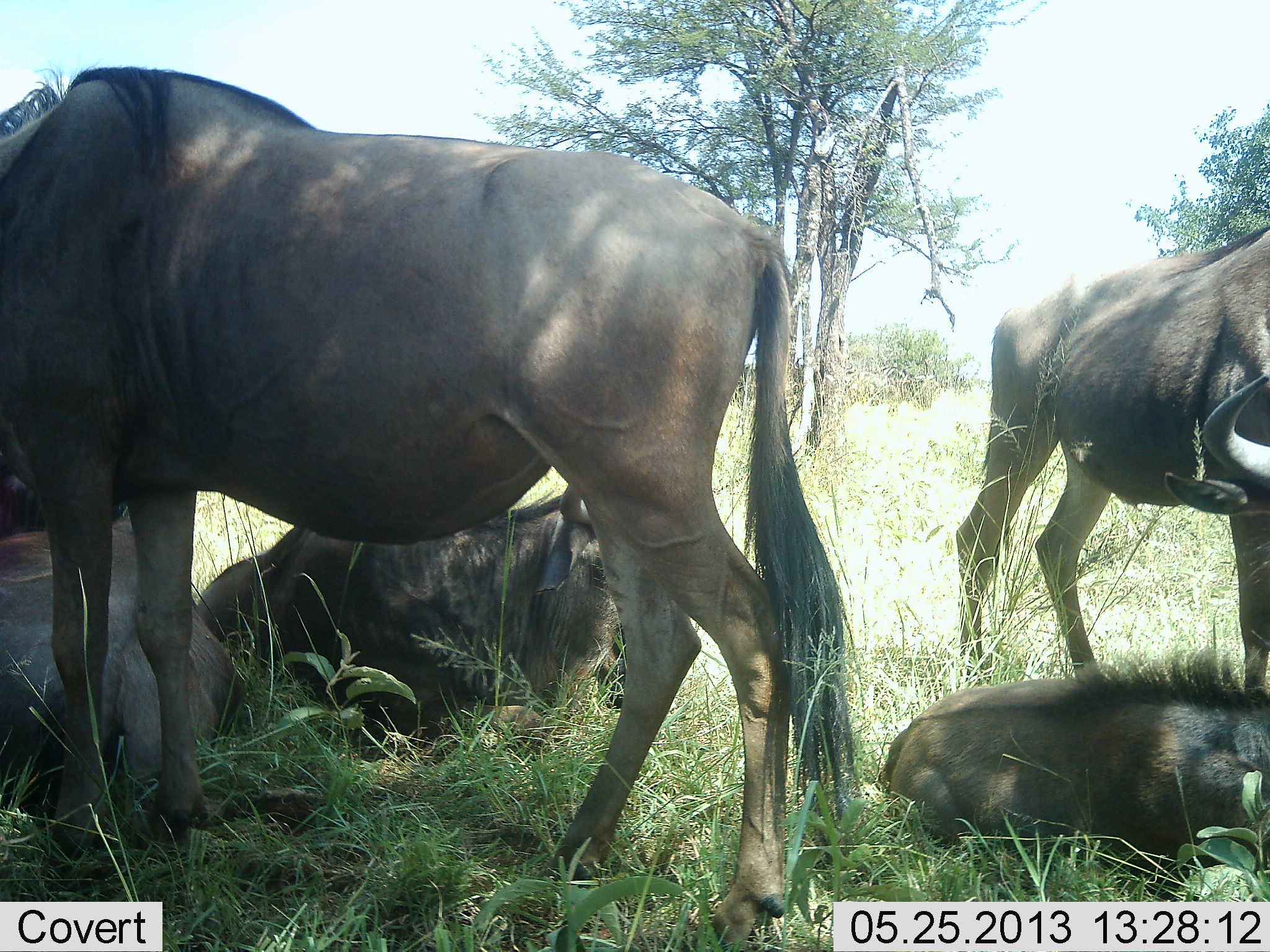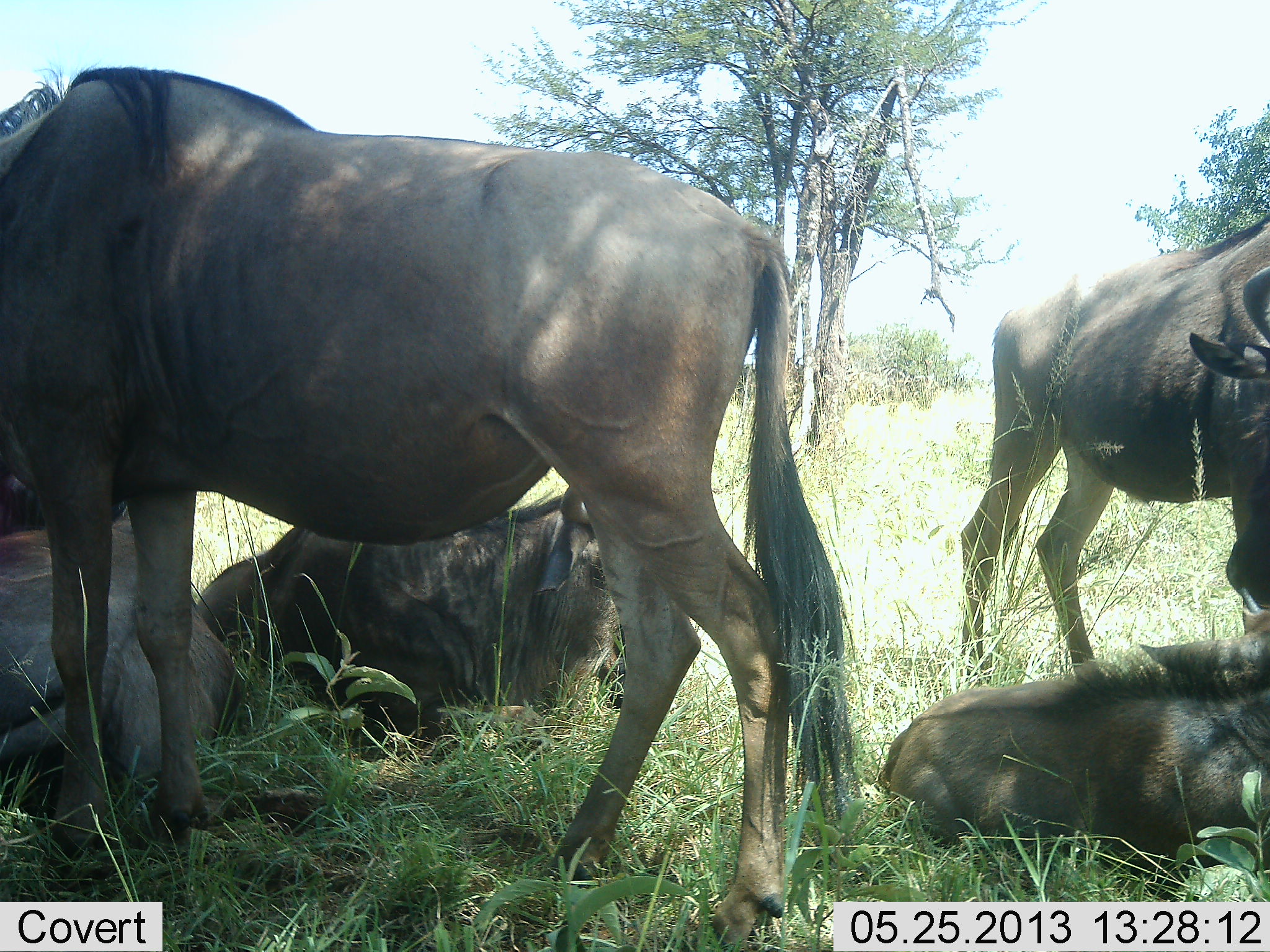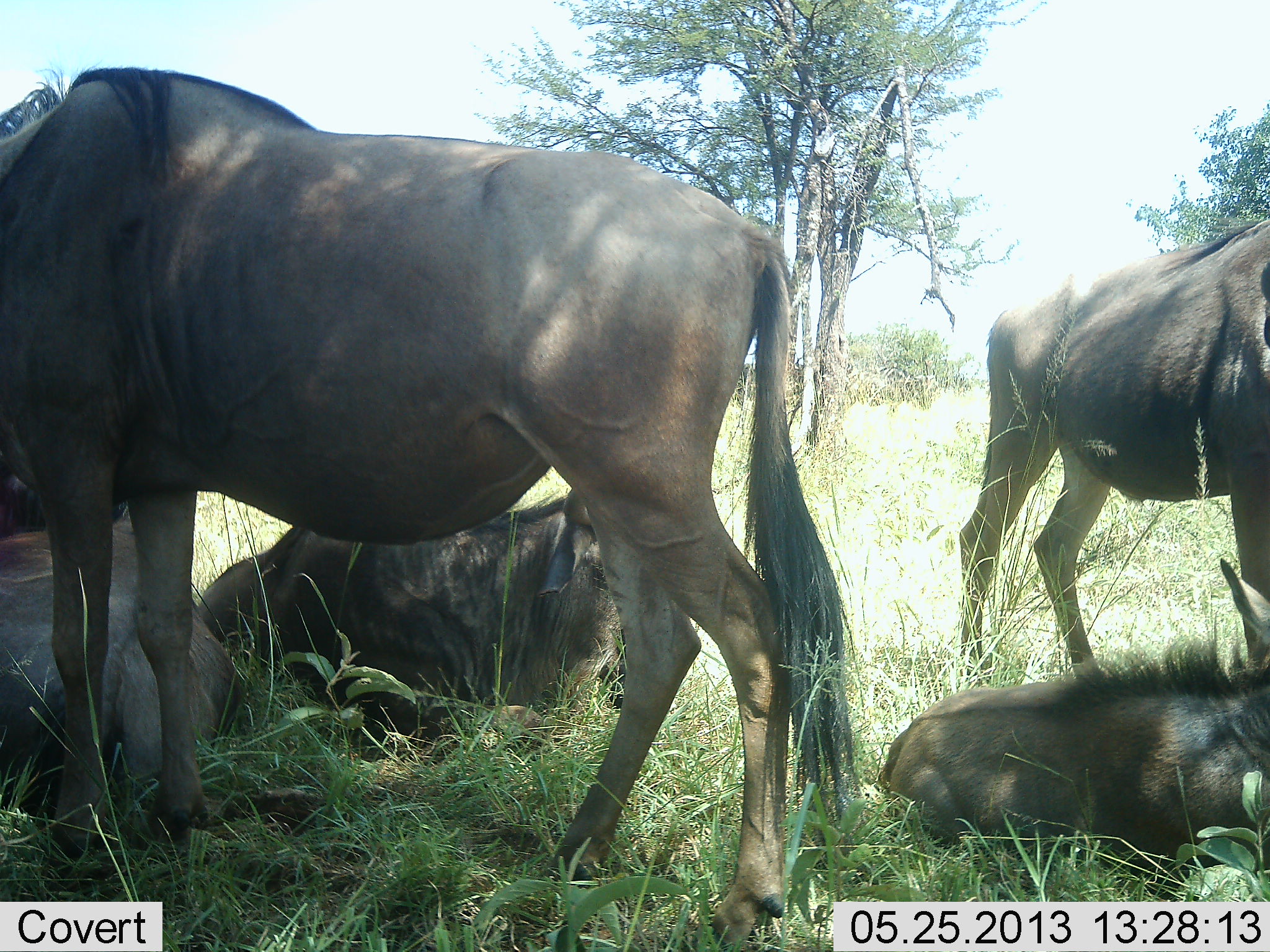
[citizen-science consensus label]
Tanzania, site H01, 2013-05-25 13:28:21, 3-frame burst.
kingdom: Animalia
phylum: Chordata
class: Mammalia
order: Artiodactyla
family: Bovidae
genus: Connochaetes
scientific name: Connochaetes taurinus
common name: blue wildebeest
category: wildebeest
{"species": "wildebeest (blue wildebeest) (Connochaetes taurinus)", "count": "5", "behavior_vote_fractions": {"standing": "69%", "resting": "100%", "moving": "15%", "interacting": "23%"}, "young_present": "38%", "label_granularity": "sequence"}